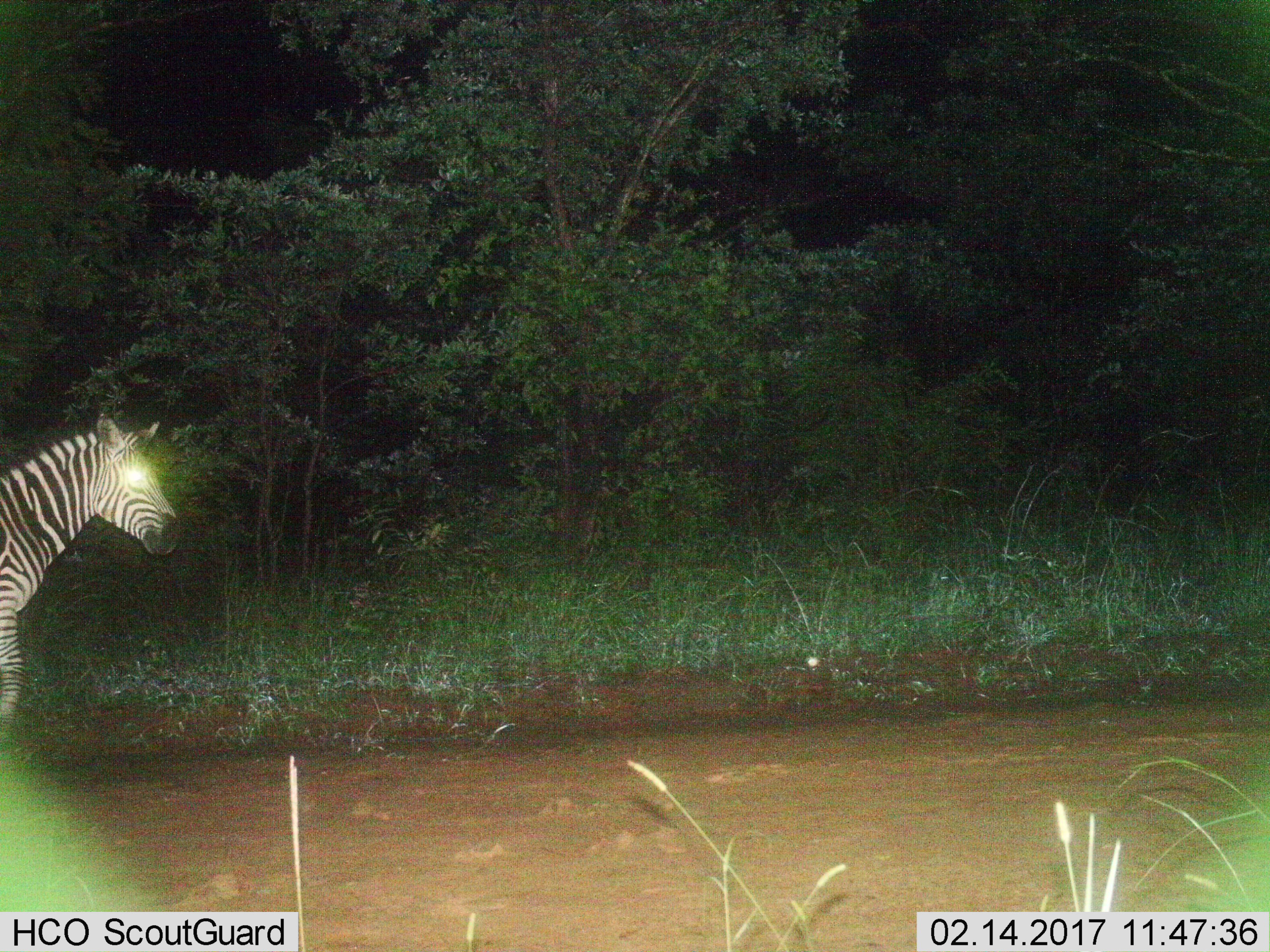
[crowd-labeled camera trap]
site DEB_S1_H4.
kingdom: Animalia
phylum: Chordata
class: Mammalia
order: Perissodactyla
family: Equidae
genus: Equus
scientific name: Equus quagga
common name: plains zebra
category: zebraplains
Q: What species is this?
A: Zebraplains (plains zebra) (Equus quagga).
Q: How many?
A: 1.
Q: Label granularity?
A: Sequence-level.